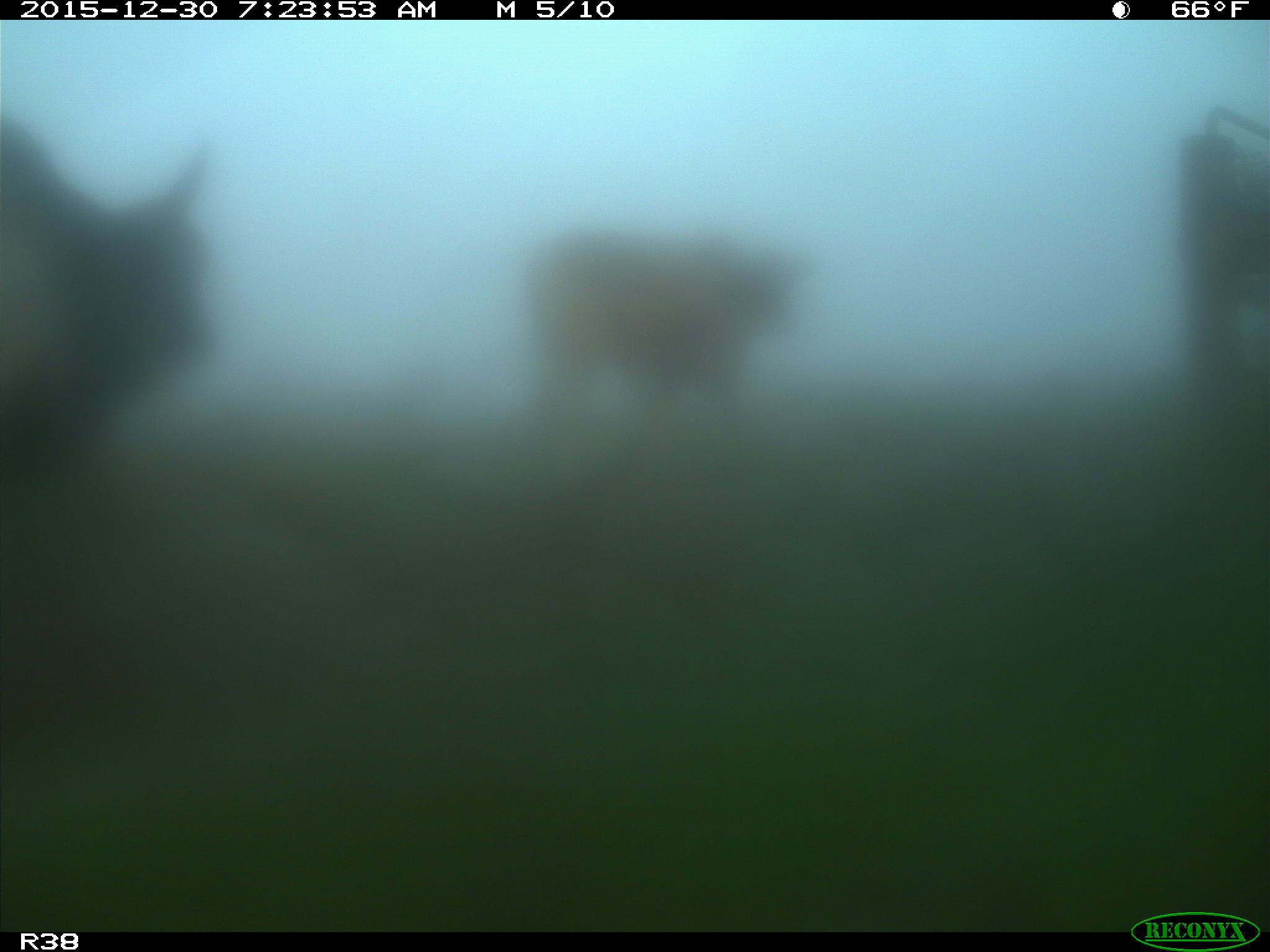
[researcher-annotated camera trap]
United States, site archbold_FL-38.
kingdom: Animalia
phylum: Chordata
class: Mammalia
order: Artiodactyla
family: Bovidae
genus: Bos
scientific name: Bos taurus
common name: domestic cow